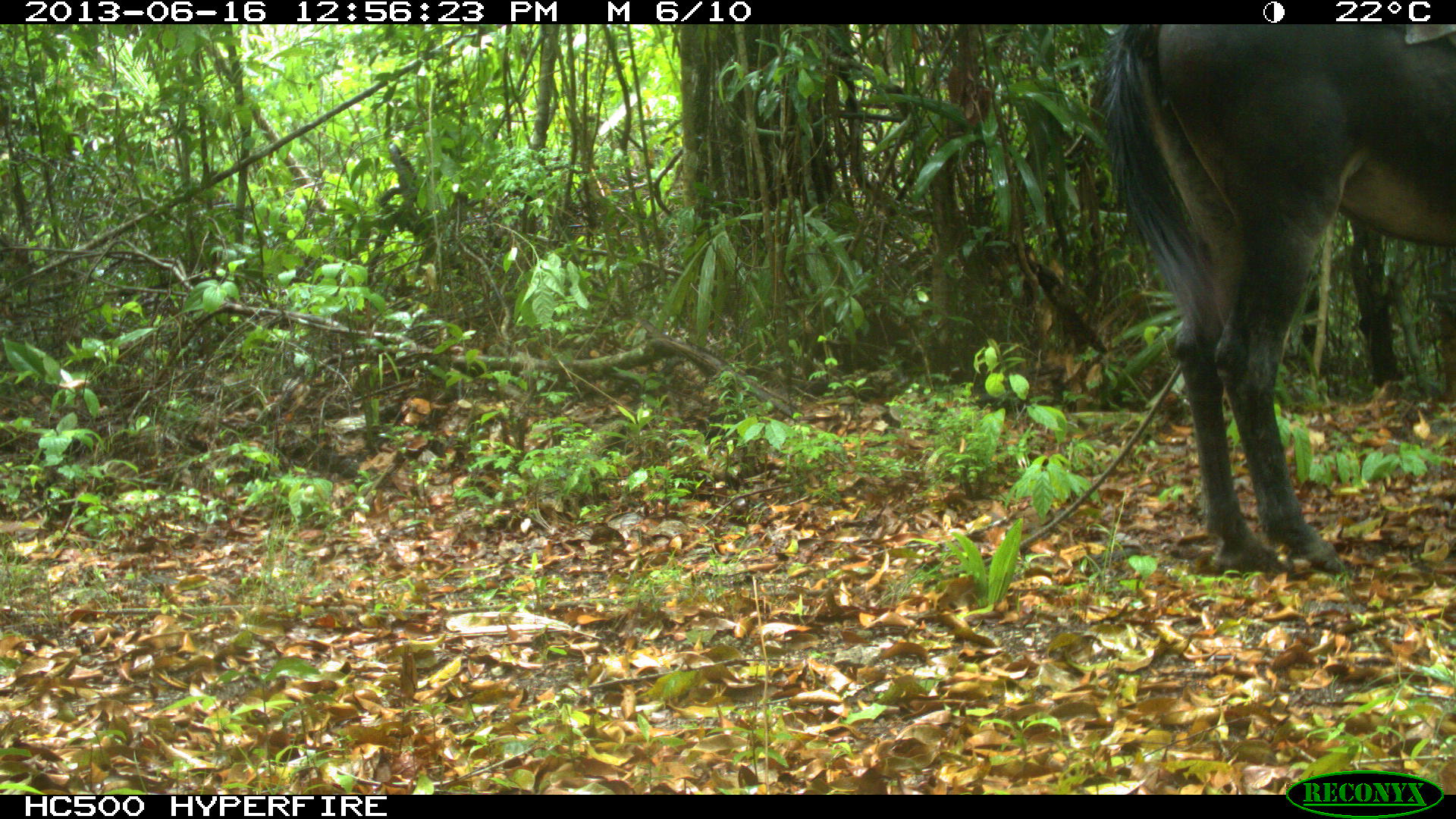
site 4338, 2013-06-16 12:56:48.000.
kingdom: Animalia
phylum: Chordata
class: Mammalia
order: Perissodactyla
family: Equidae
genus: Equus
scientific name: Equus ferus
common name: wild horse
Equus ferus (wild horse), count 1.